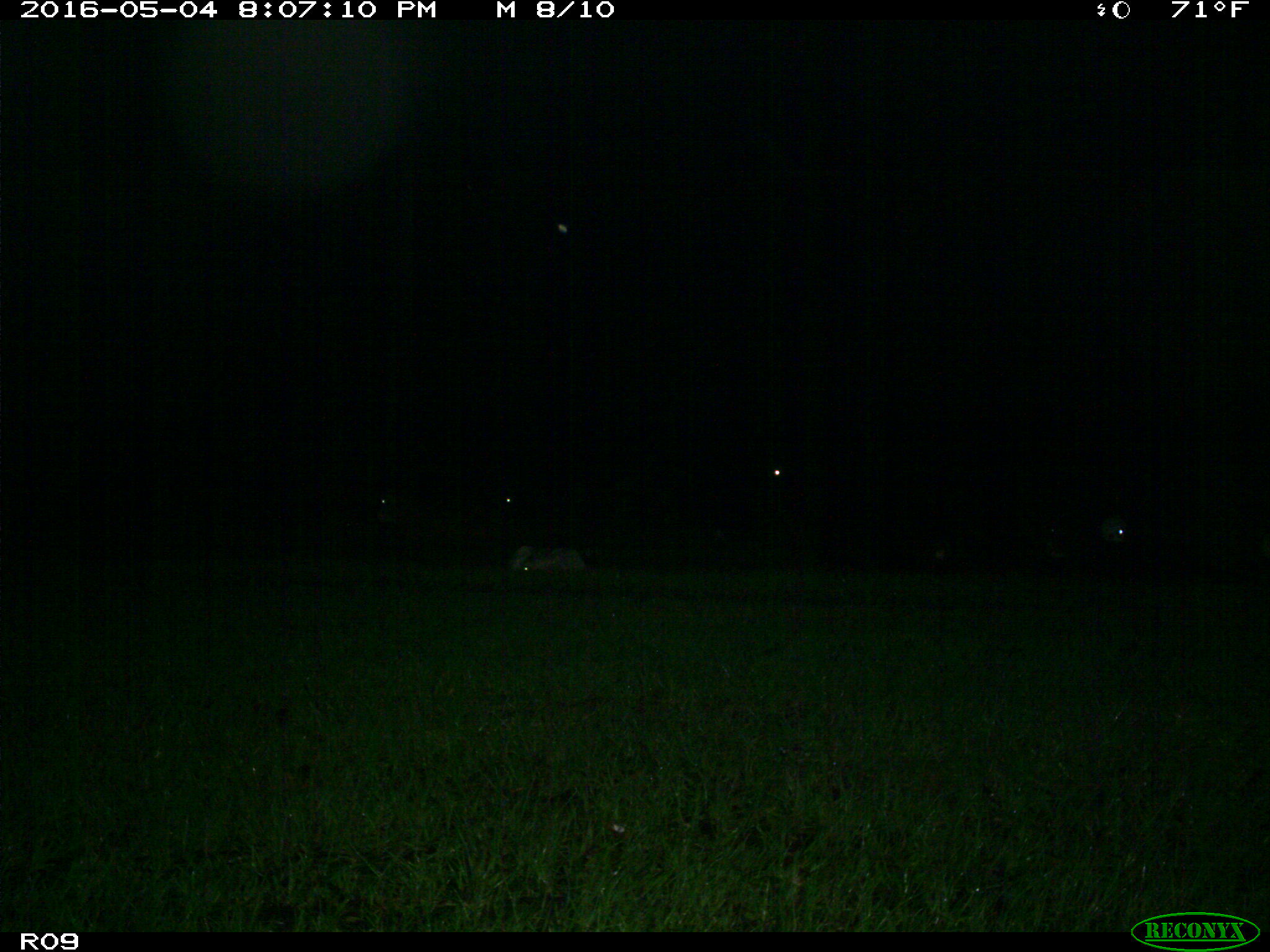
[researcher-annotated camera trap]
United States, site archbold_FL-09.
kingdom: Animalia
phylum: Chordata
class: Mammalia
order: Artiodactyla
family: Bovidae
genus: Bos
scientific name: Bos taurus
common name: domestic cow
Bos taurus (domestic cow).